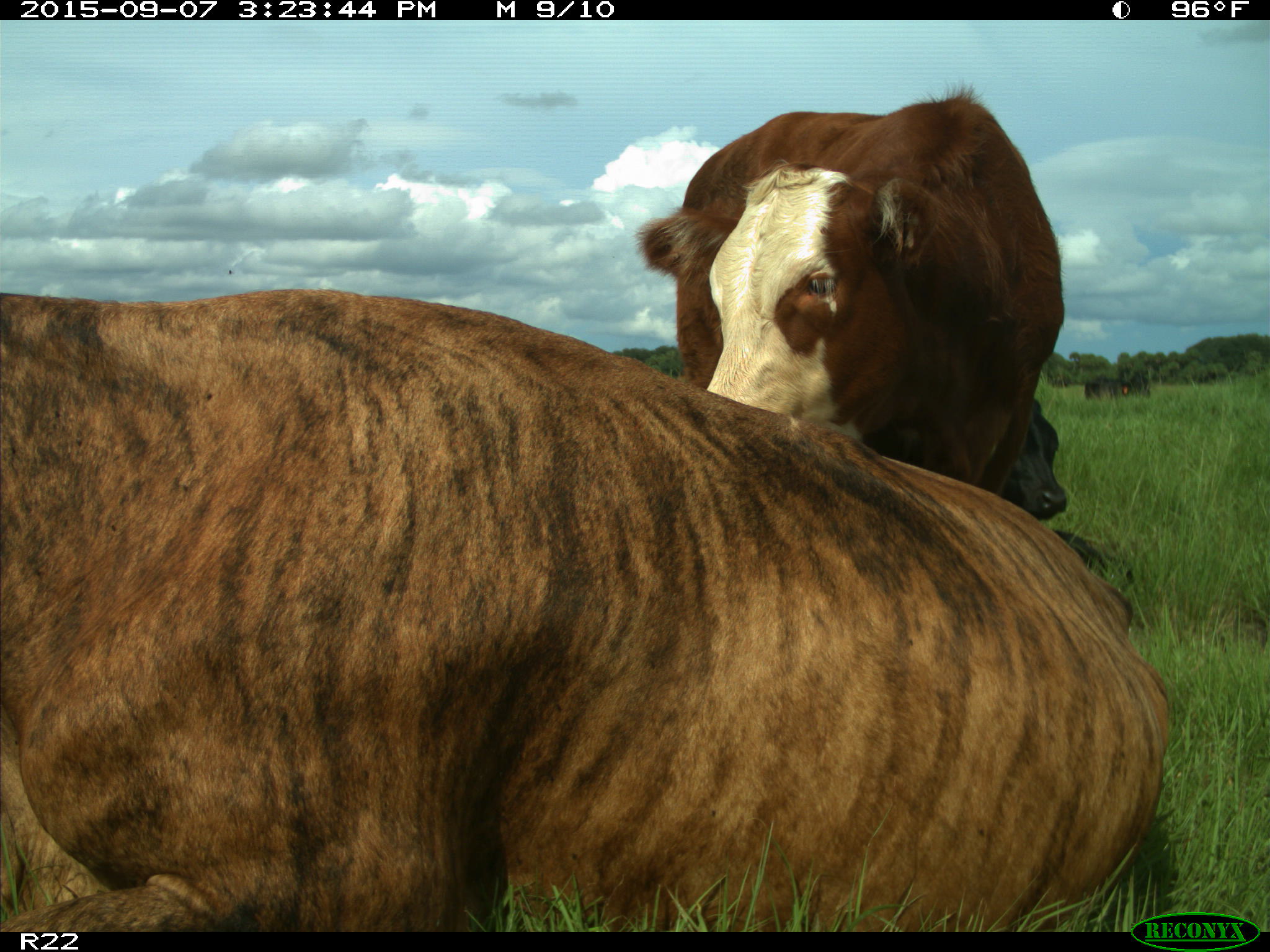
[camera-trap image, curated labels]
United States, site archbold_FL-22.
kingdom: Animalia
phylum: Chordata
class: Mammalia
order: Artiodactyla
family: Bovidae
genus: Bos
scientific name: Bos taurus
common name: domestic cow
Bos taurus (domestic cow).